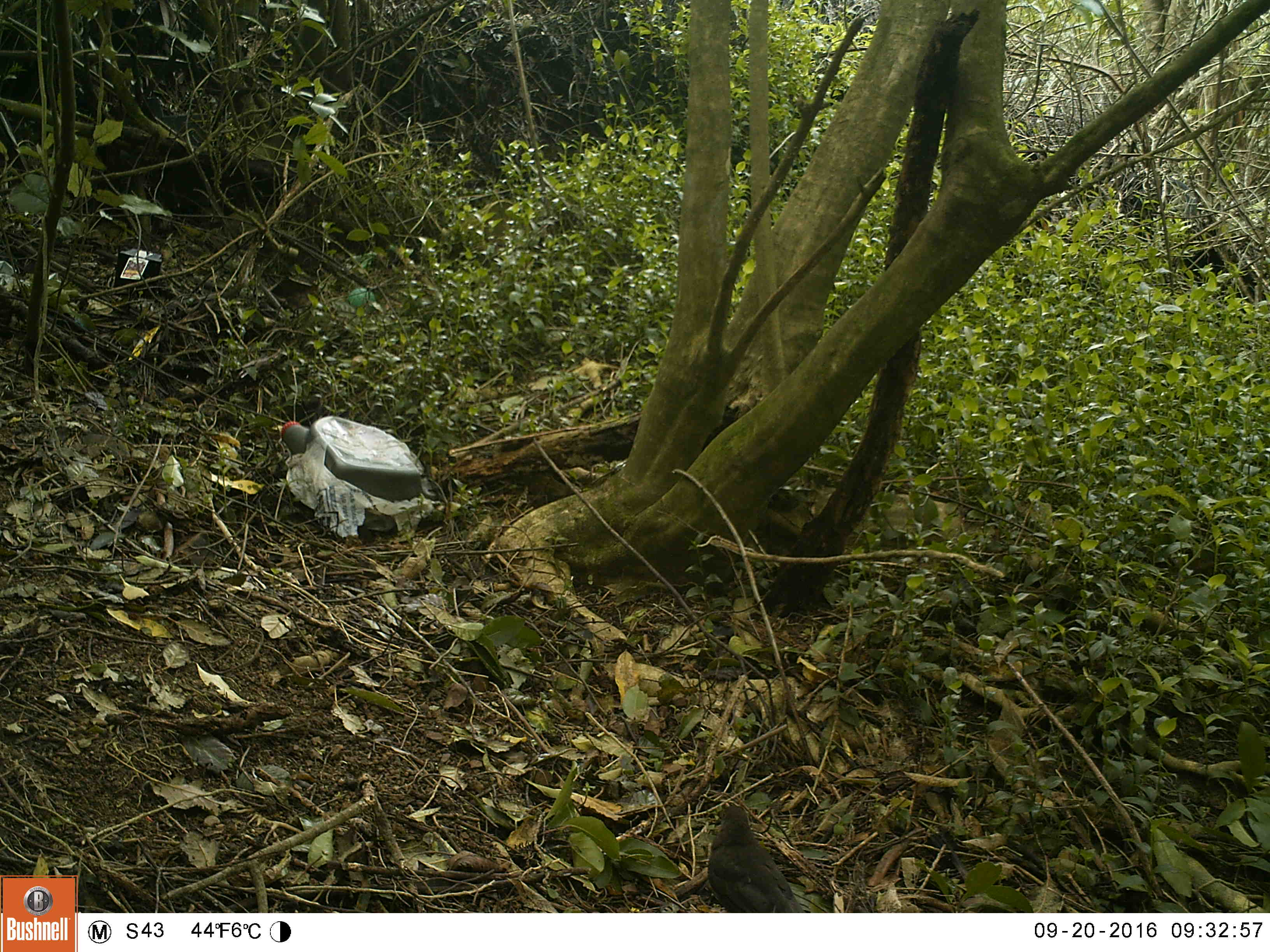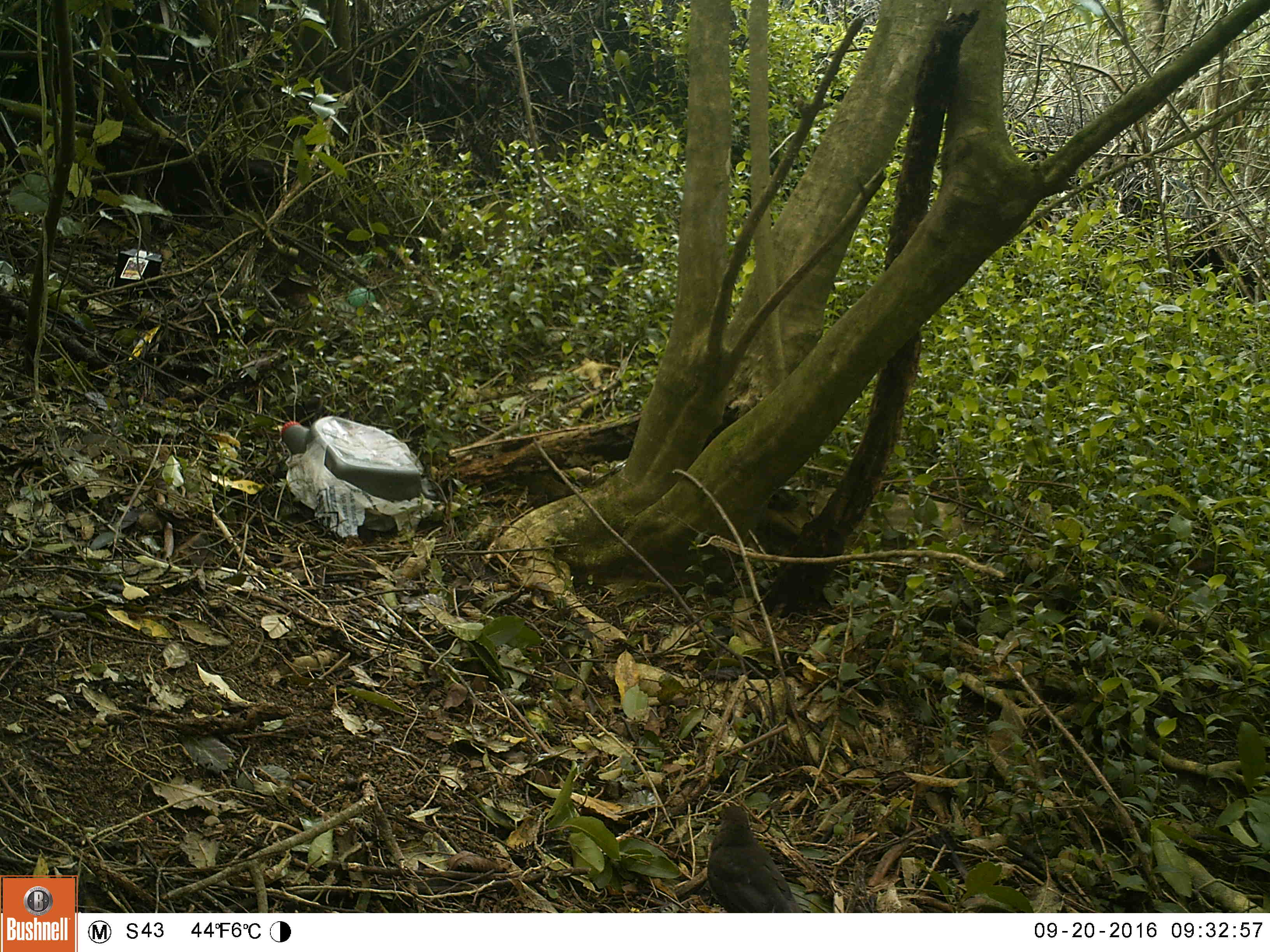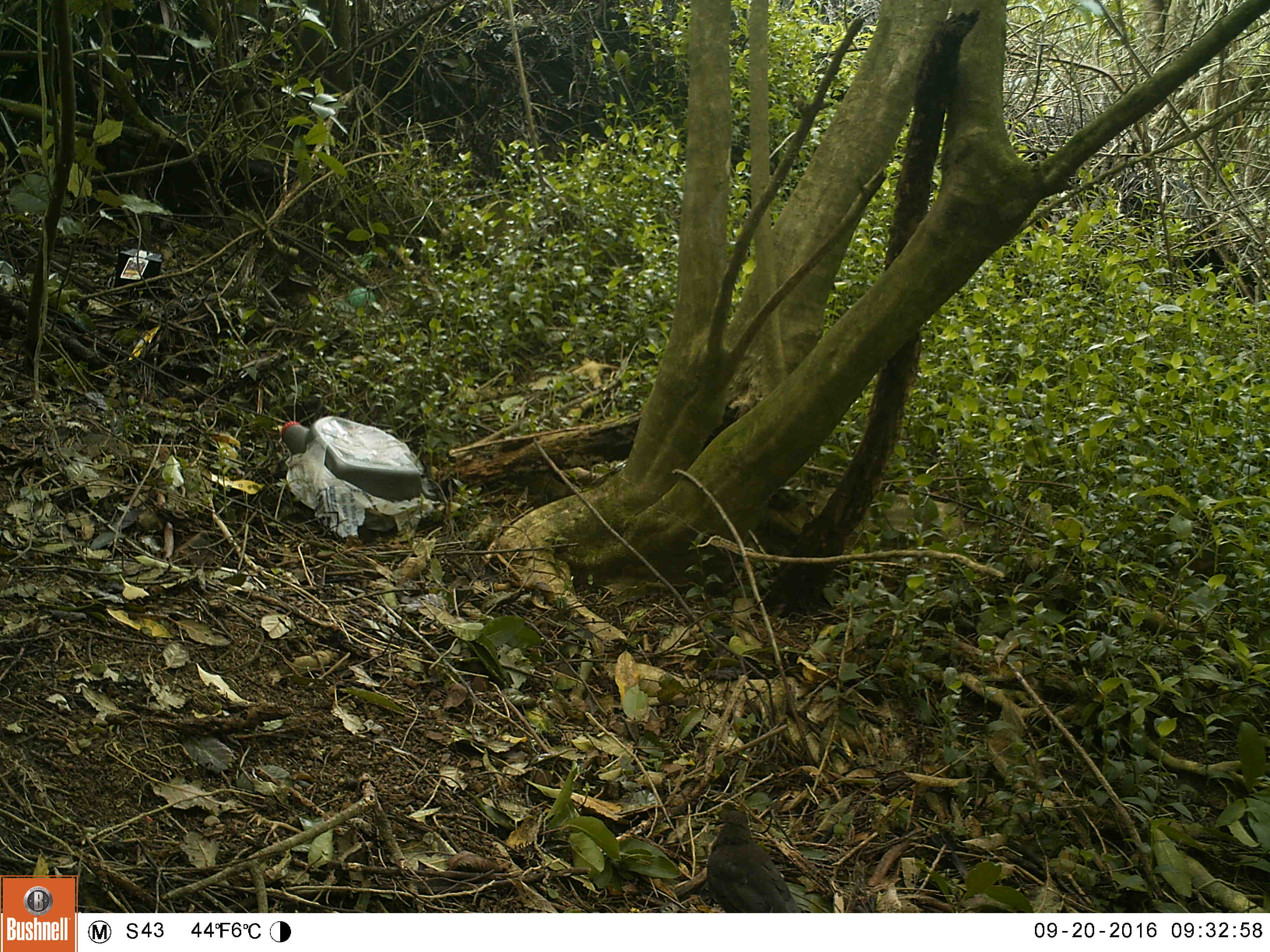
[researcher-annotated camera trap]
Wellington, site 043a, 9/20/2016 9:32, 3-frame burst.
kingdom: Animalia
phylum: Chordata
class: Aves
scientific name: Aves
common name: bird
Bird (Aves).